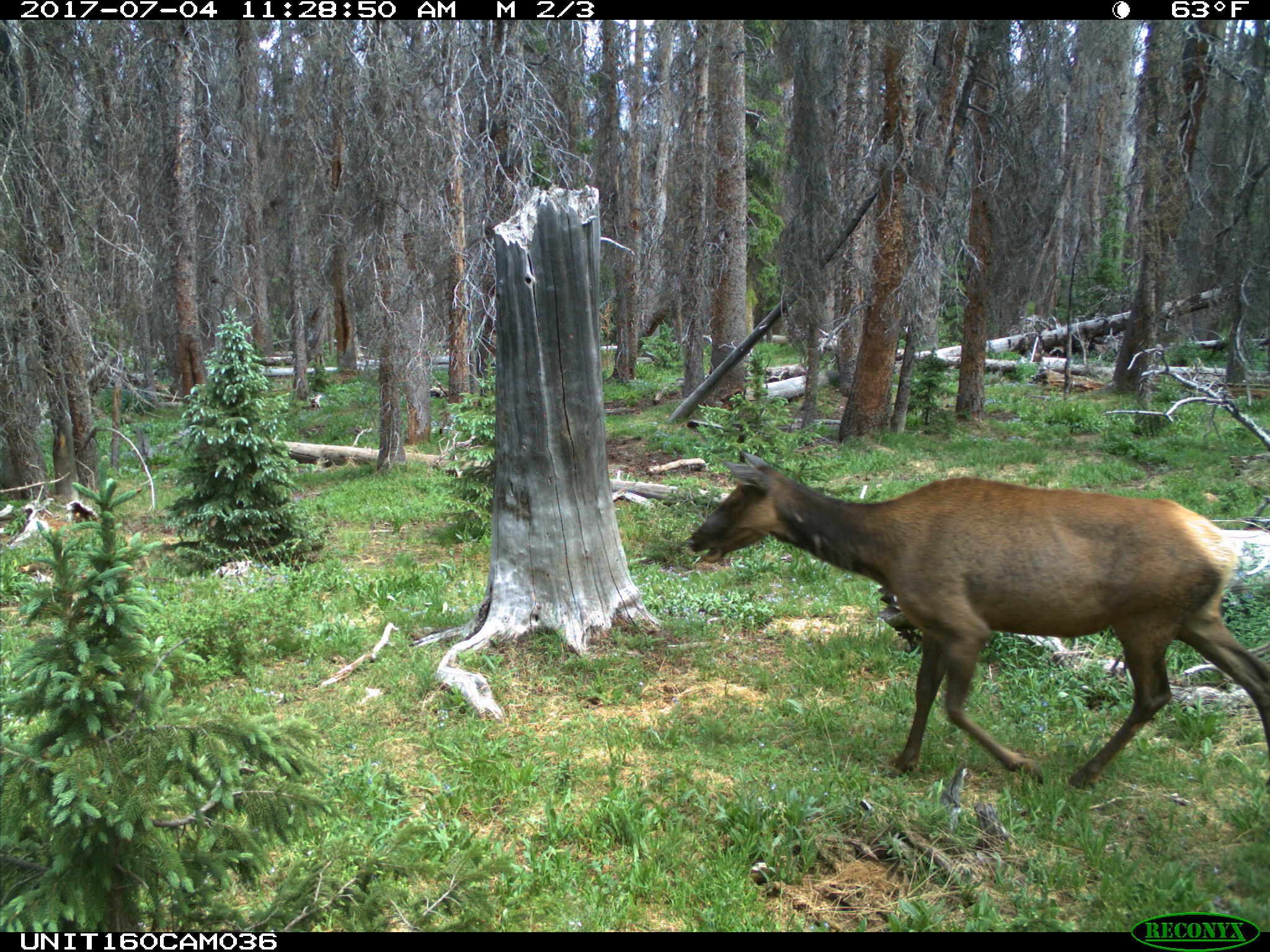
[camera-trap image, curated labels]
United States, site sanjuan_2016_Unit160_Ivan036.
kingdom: Animalia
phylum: Chordata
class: Mammalia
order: Artiodactyla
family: Cervidae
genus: Cervus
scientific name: Cervus elaphus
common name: red deer